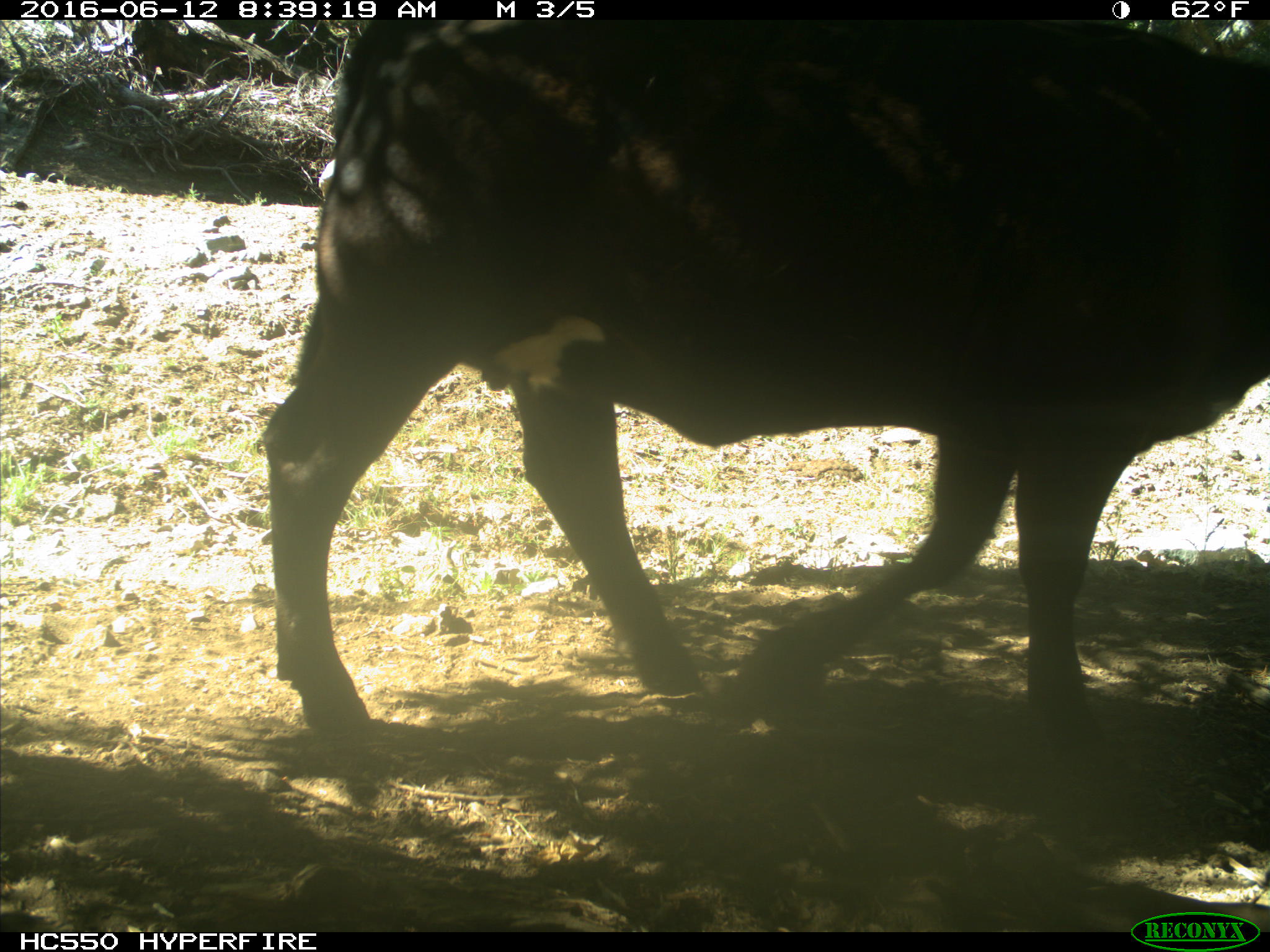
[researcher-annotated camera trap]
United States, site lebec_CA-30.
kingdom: Animalia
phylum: Chordata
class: Mammalia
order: Artiodactyla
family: Bovidae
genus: Bos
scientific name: Bos taurus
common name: domestic cow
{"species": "Bos taurus (domestic cow)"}